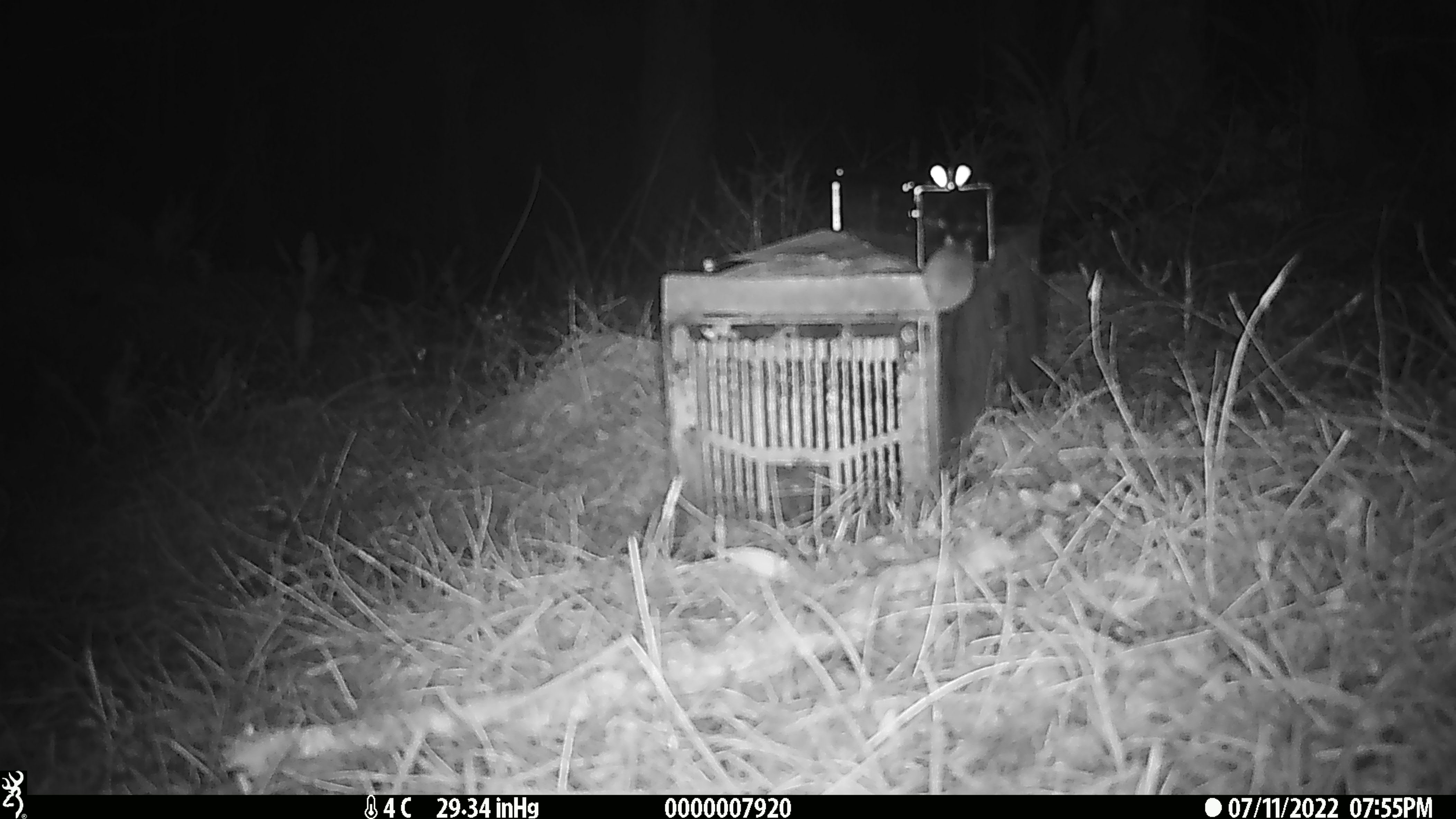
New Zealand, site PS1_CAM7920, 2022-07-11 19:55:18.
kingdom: Animalia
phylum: Chordata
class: Mammalia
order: Rodentia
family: Muridae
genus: Mus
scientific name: Mus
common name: mouse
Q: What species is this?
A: Mouse (Mus).